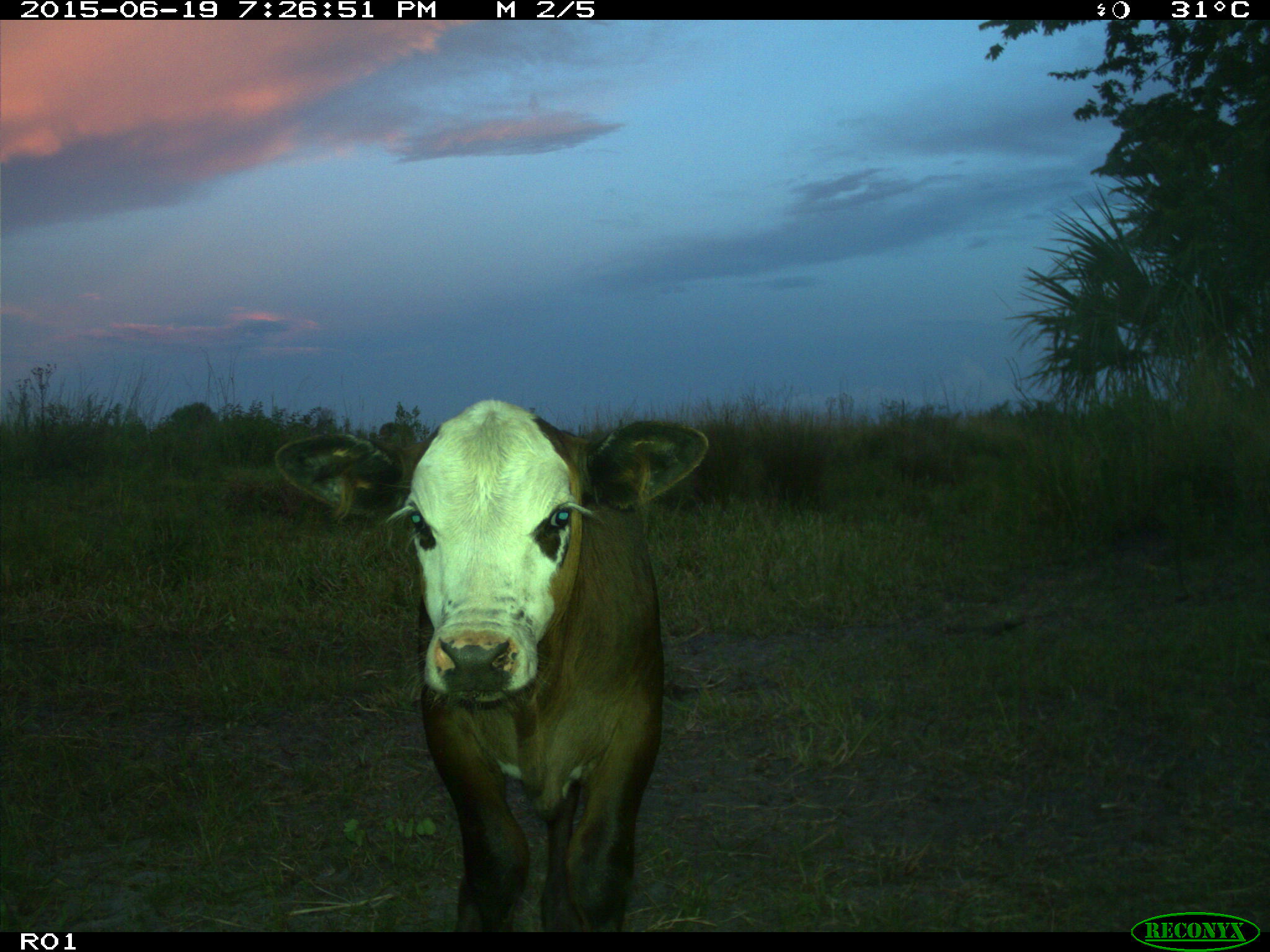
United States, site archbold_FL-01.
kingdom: Animalia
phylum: Chordata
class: Mammalia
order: Artiodactyla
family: Bovidae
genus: Bos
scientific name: Bos taurus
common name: domestic cow